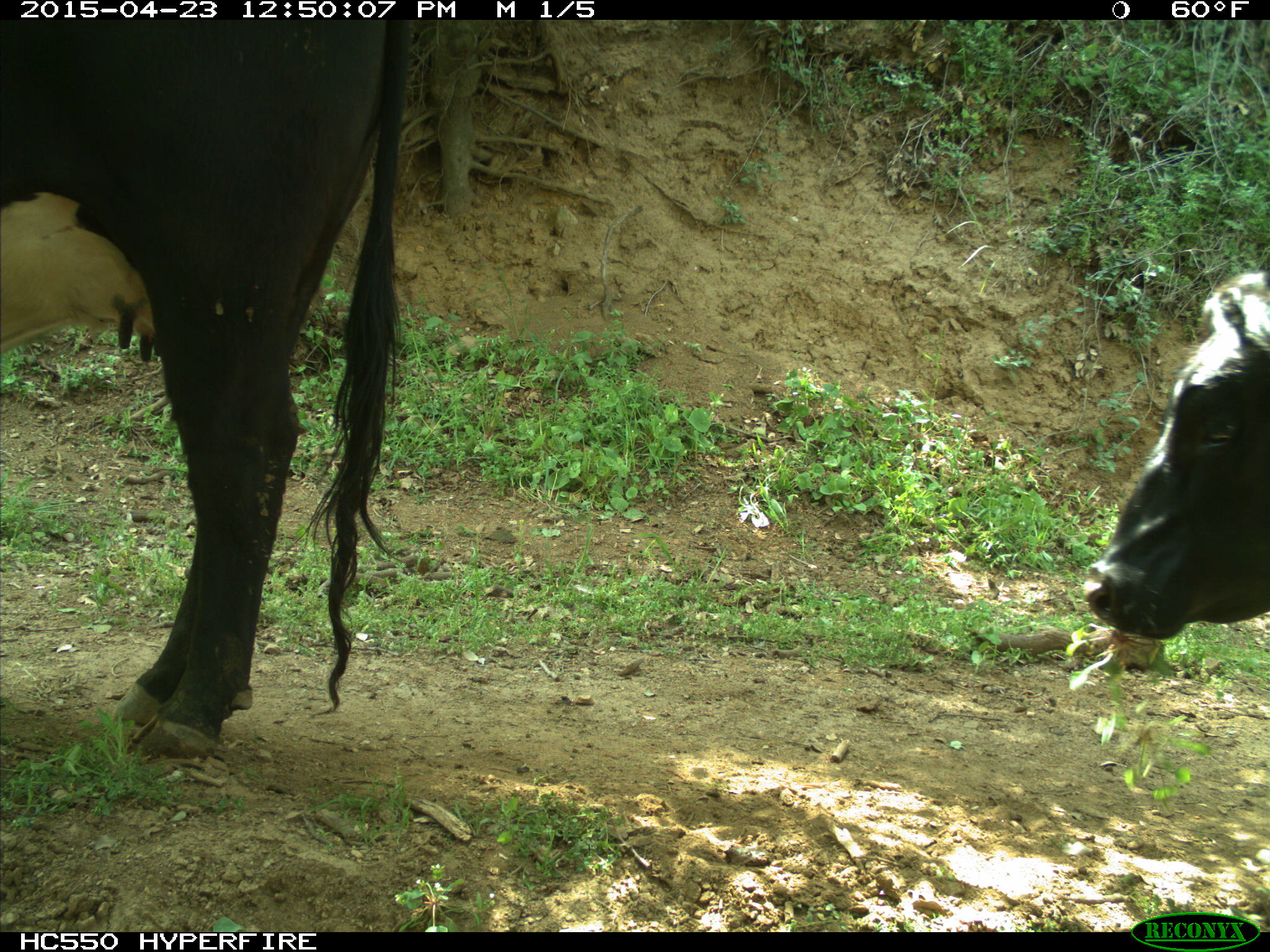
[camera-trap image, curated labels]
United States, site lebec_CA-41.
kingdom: Animalia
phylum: Chordata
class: Mammalia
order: Artiodactyla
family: Bovidae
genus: Bos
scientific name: Bos taurus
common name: domestic cow